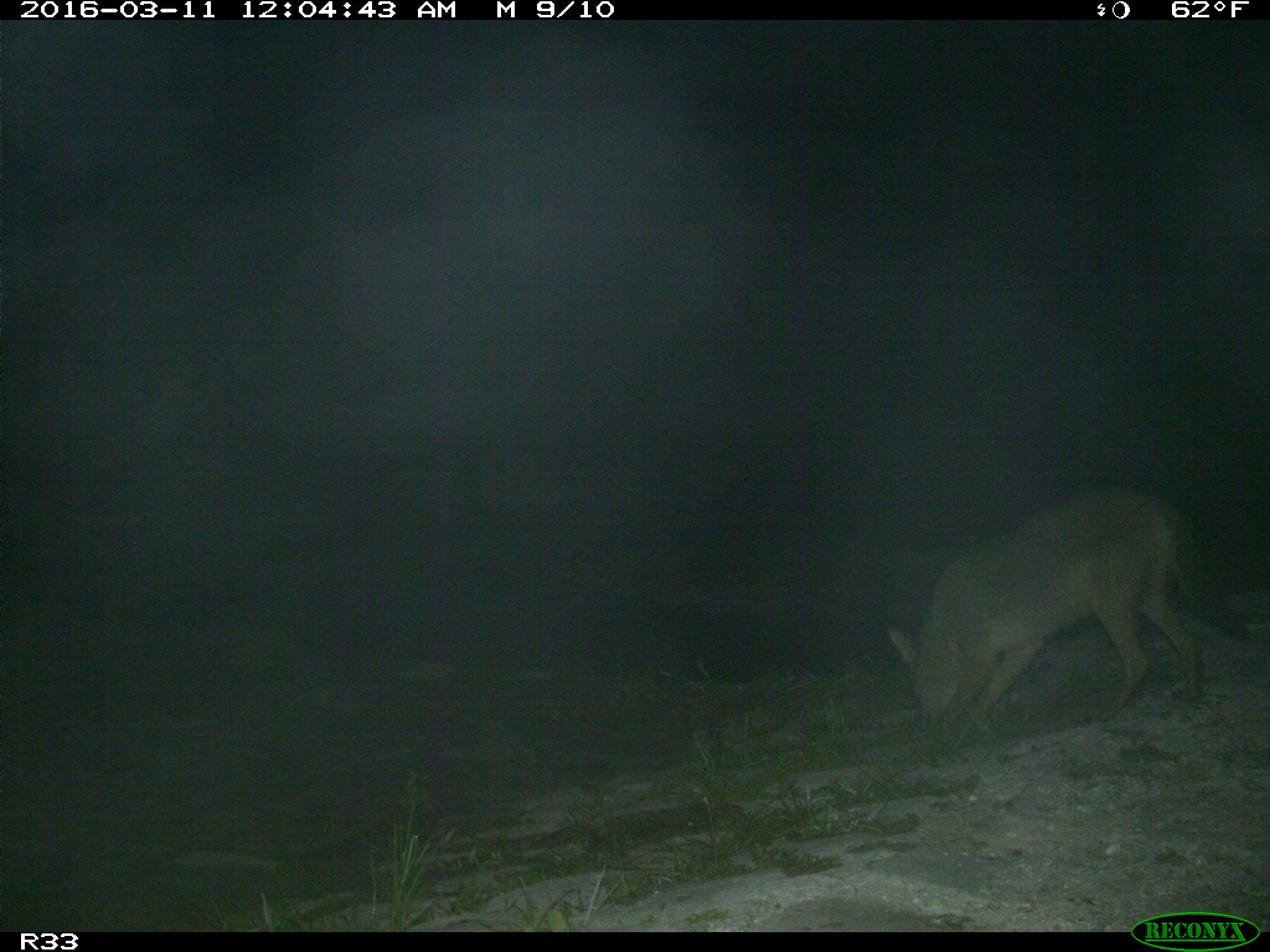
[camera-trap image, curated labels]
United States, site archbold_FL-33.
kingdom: Animalia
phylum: Chordata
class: Mammalia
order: Carnivora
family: Canidae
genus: Canis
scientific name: Canis latrans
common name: coyote